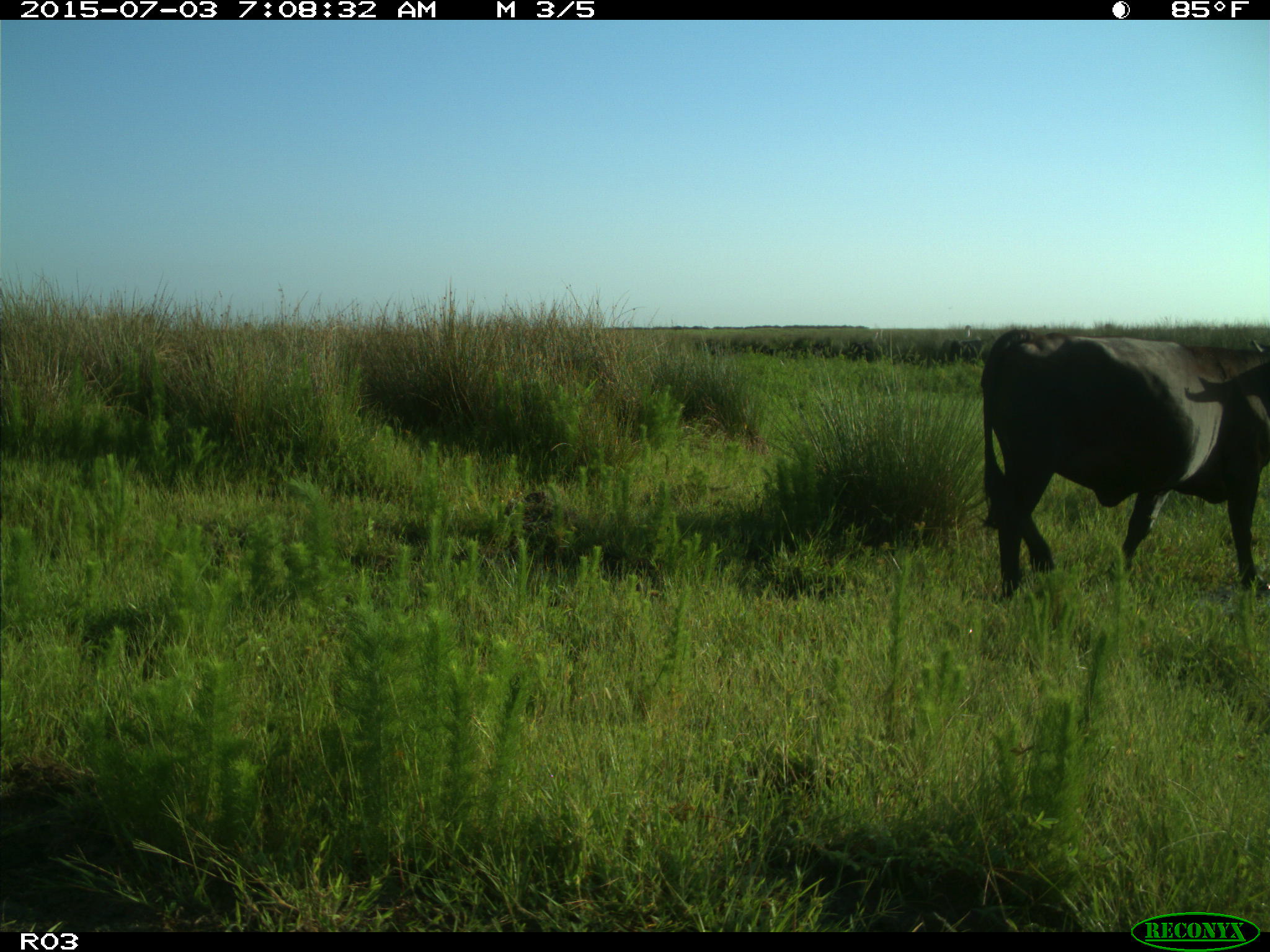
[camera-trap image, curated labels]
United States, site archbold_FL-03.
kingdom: Animalia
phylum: Chordata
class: Mammalia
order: Artiodactyla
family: Bovidae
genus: Bos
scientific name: Bos taurus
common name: domestic cow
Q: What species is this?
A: Bos taurus (domestic cow).